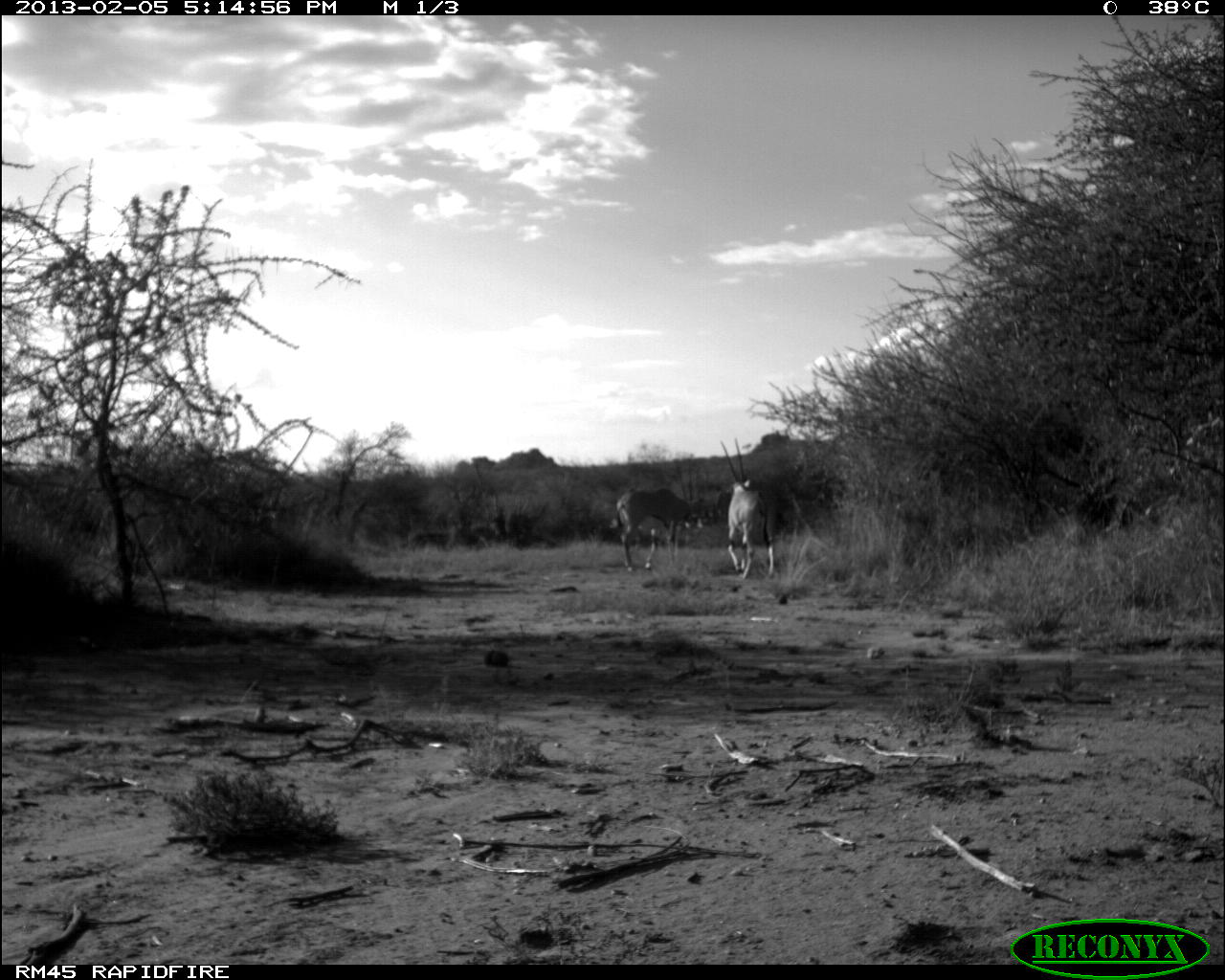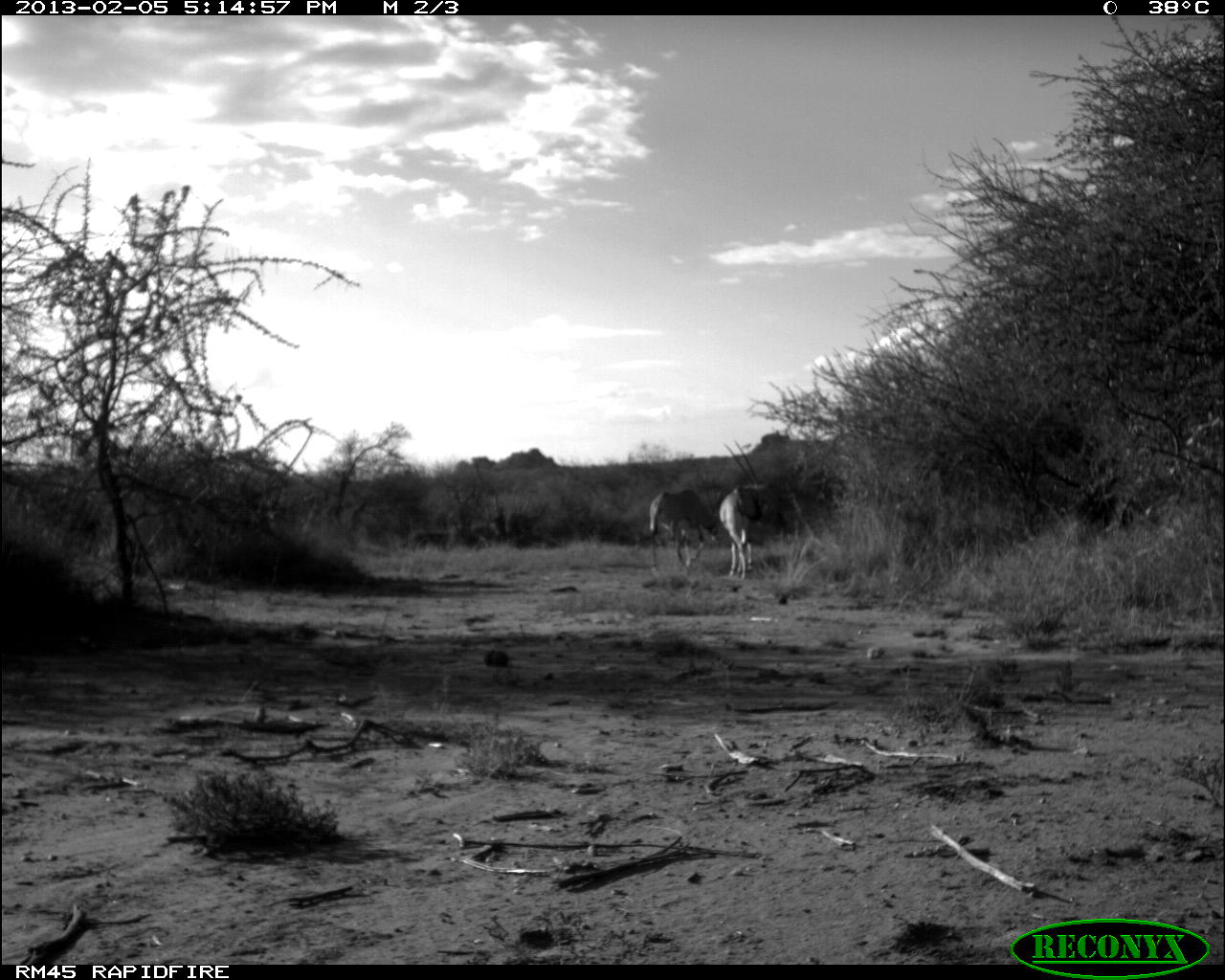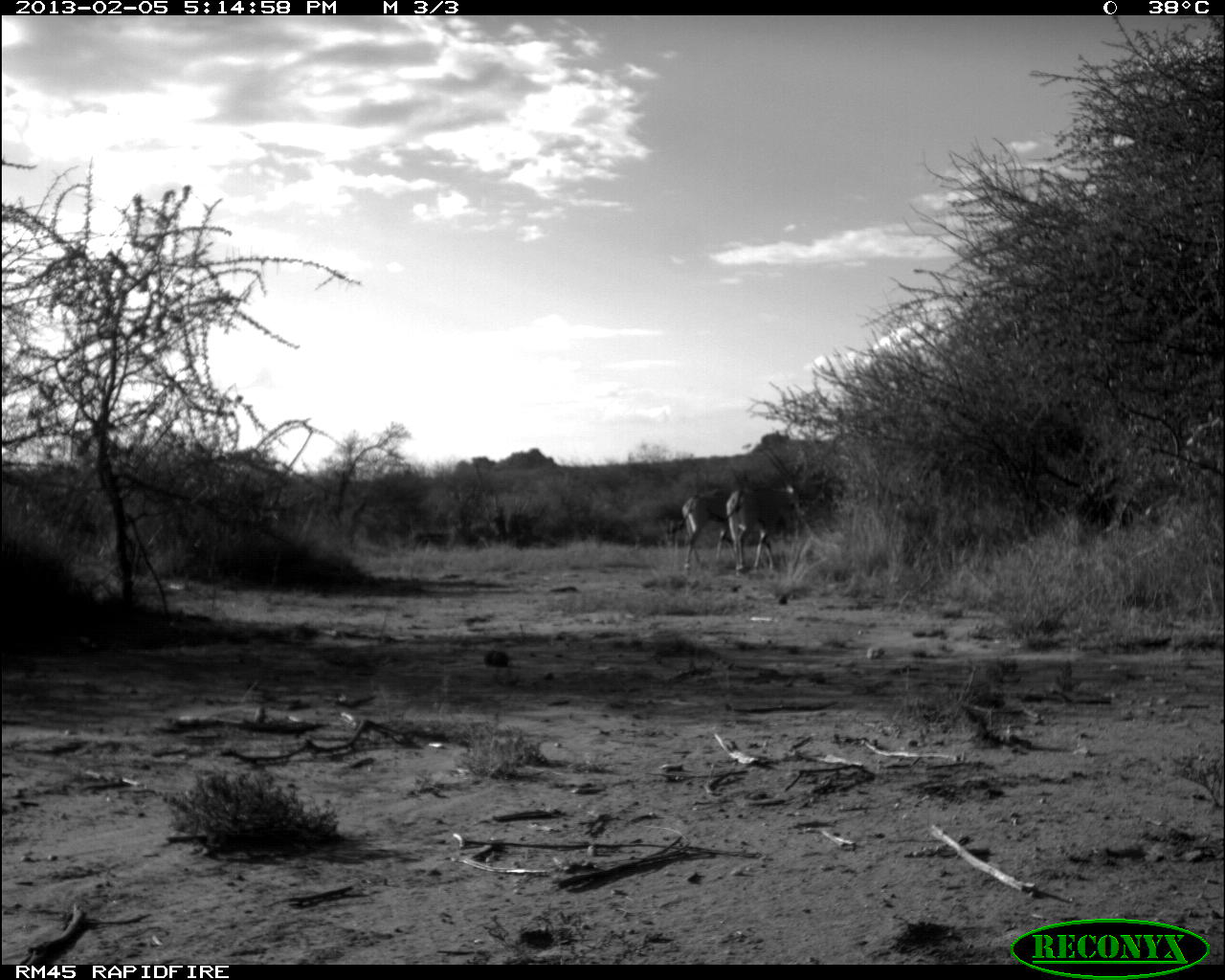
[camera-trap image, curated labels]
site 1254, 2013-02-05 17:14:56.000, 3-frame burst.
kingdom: Animalia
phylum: Chordata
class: Mammalia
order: Artiodactyla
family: Bovidae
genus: Oryx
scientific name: Oryx beisa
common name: east african oryx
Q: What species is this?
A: Oryx beisa (east african oryx).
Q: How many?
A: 2.